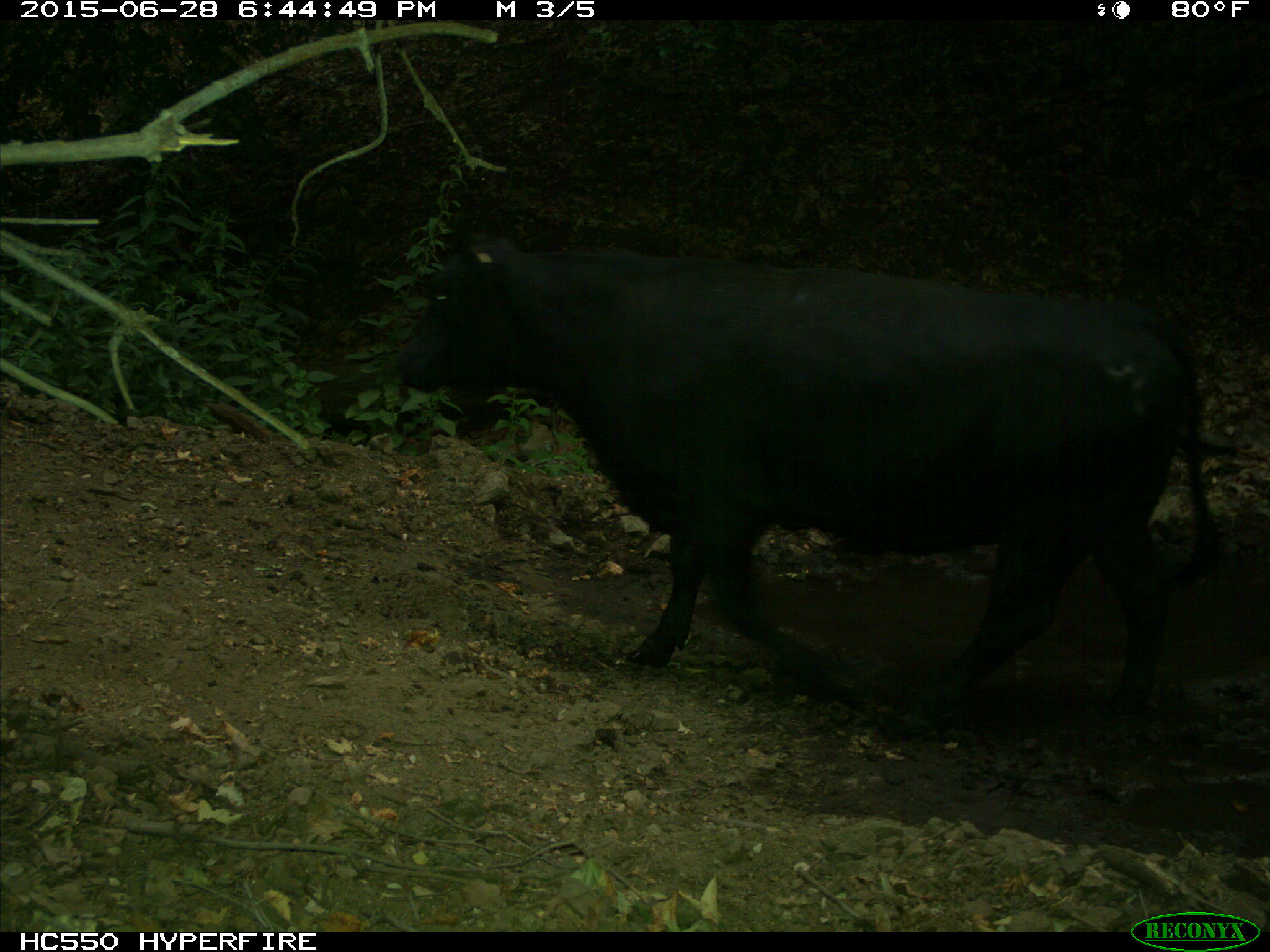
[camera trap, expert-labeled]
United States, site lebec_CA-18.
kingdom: Animalia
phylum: Chordata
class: Mammalia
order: Artiodactyla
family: Bovidae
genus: Bos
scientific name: Bos taurus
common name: domestic cow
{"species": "Bos taurus (domestic cow)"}